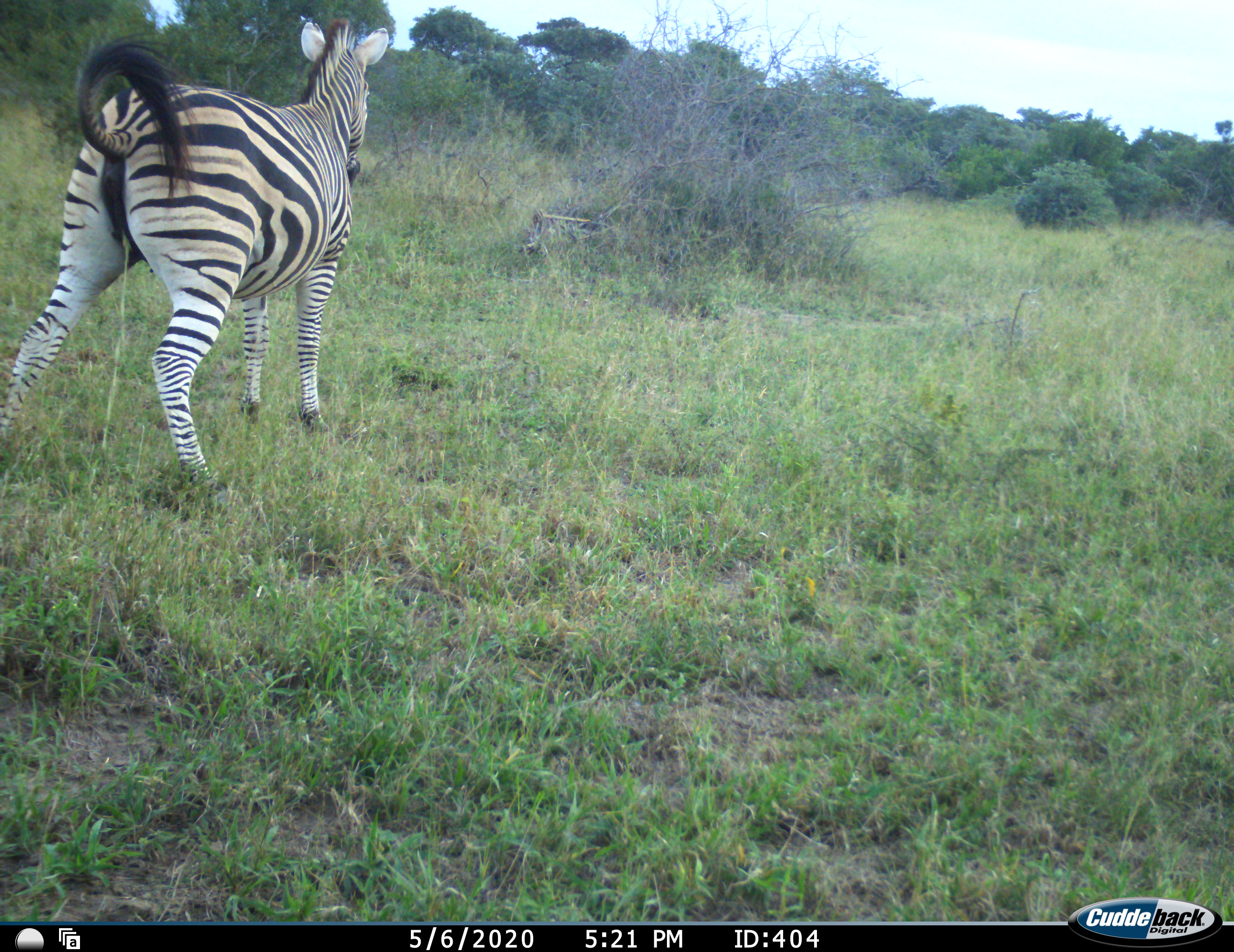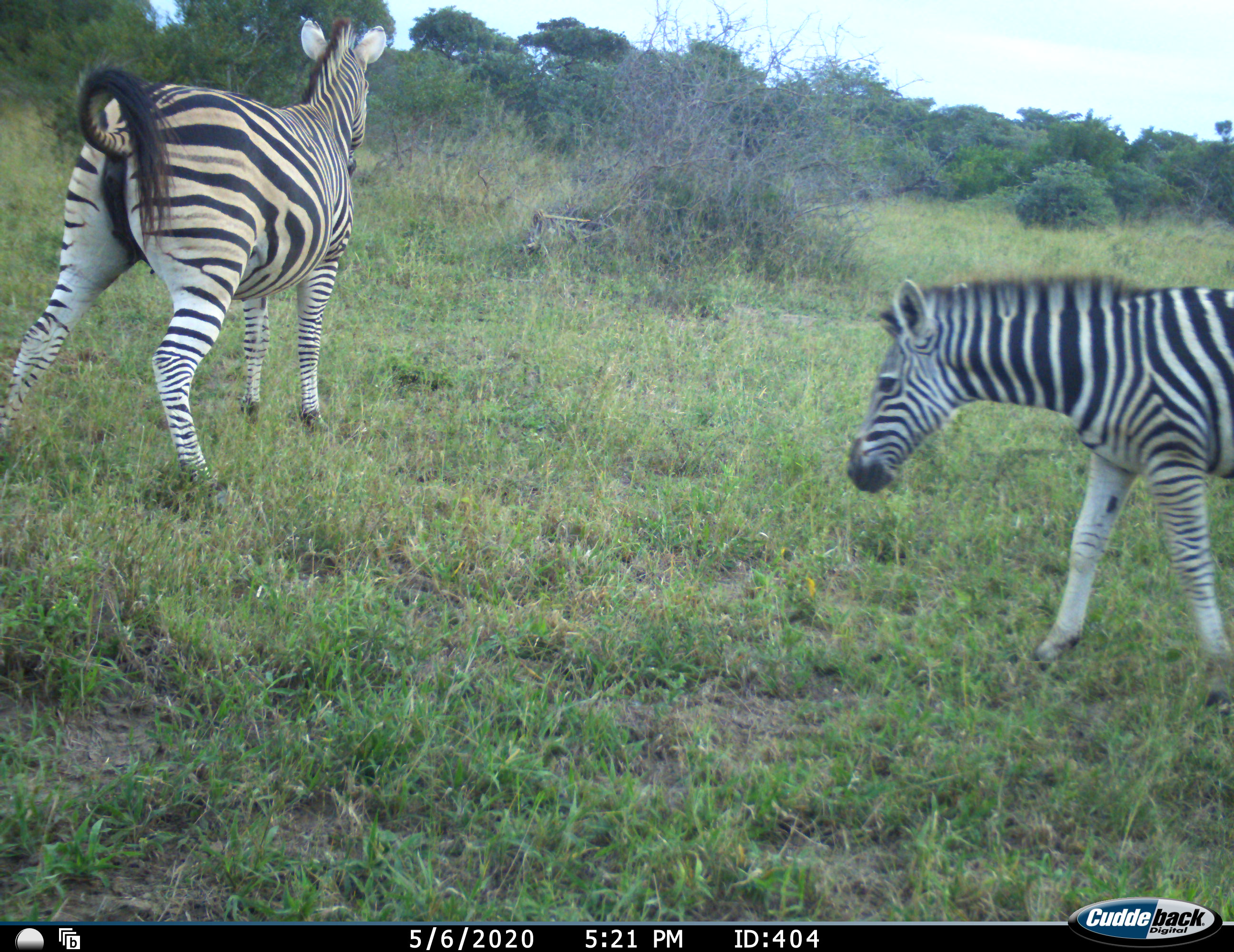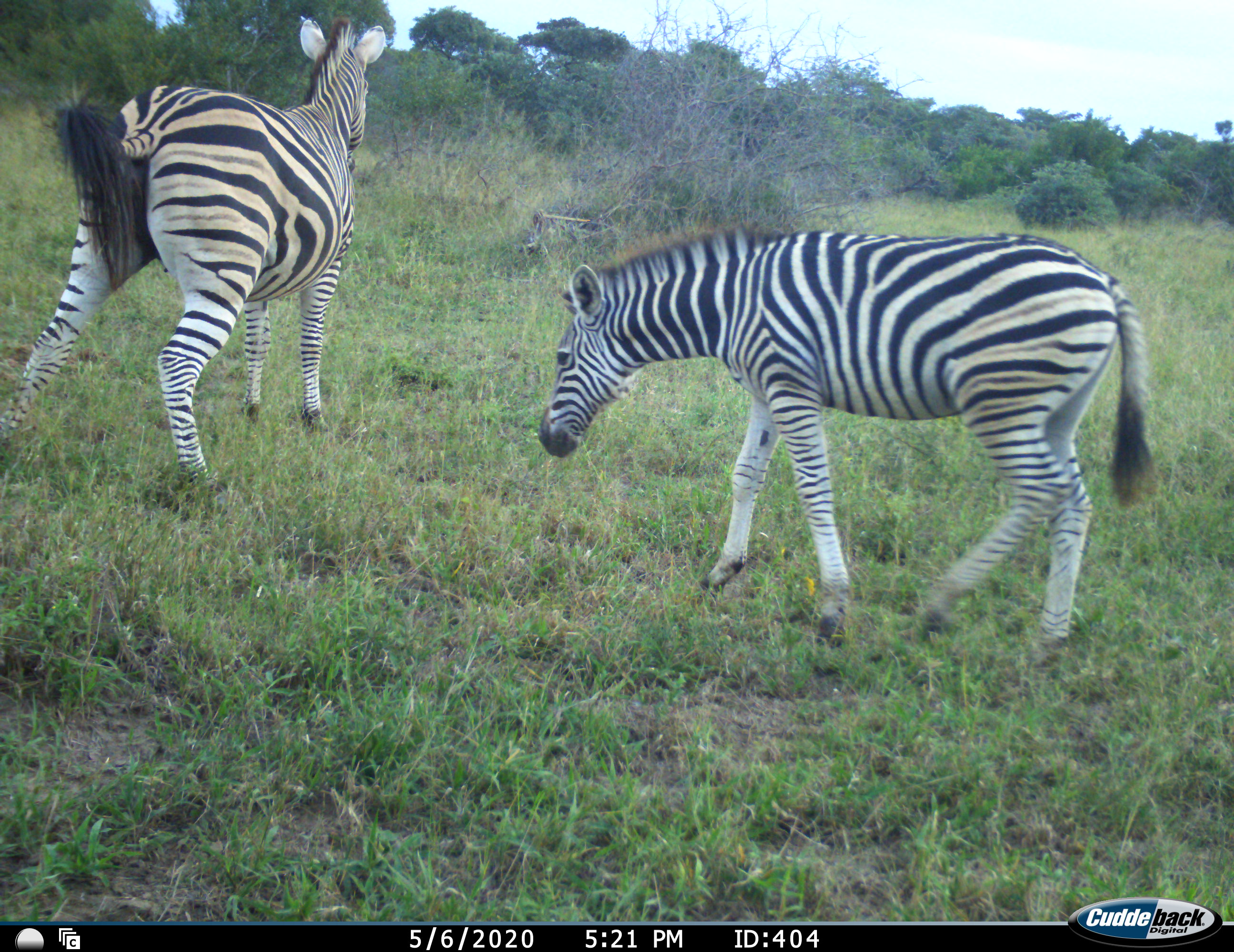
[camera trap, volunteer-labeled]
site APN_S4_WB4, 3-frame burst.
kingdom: Animalia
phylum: Chordata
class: Mammalia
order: Perissodactyla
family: Equidae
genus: Equus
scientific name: Equus quagga burchellii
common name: burchell's zebra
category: zebraburchells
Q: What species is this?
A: Zebraburchells (burchell's zebra) (Equus quagga burchellii).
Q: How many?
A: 2.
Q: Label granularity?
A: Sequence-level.